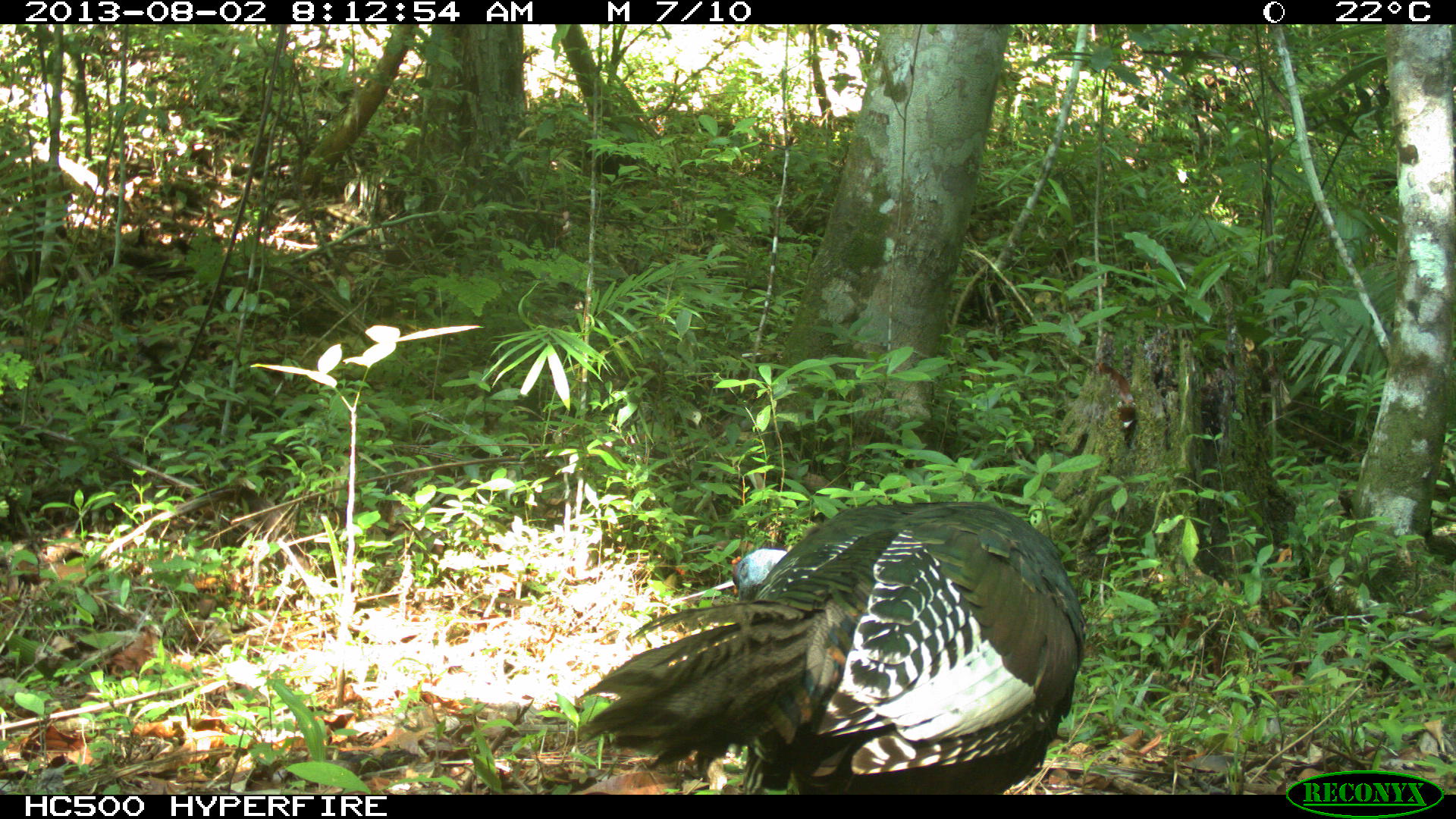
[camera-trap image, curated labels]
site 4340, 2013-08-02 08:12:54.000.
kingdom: Animalia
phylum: Chordata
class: Aves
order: Galliformes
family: Phasianidae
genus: Meleagris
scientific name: Meleagris ocellata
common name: ocellated turkey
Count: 1.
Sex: male.